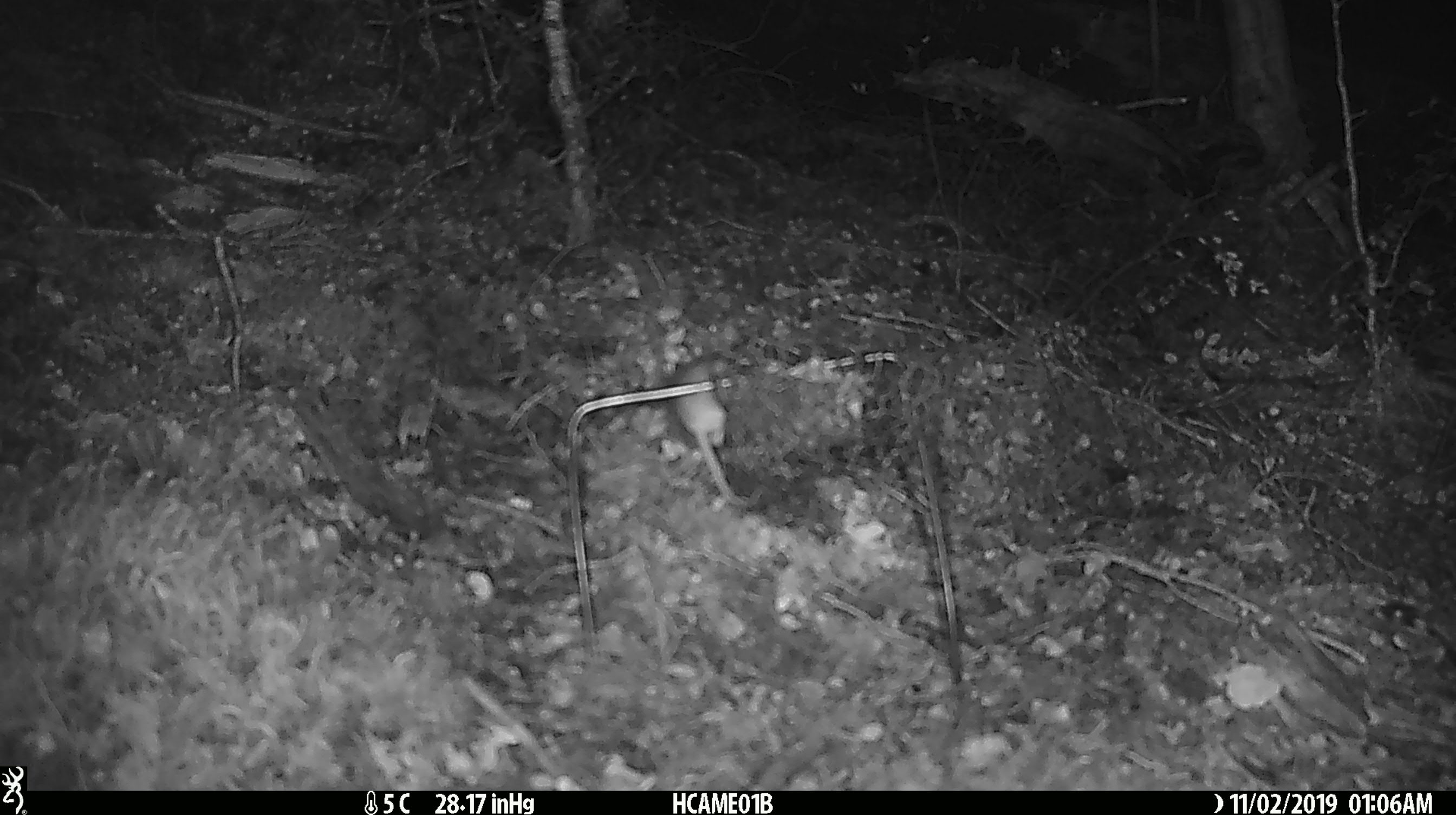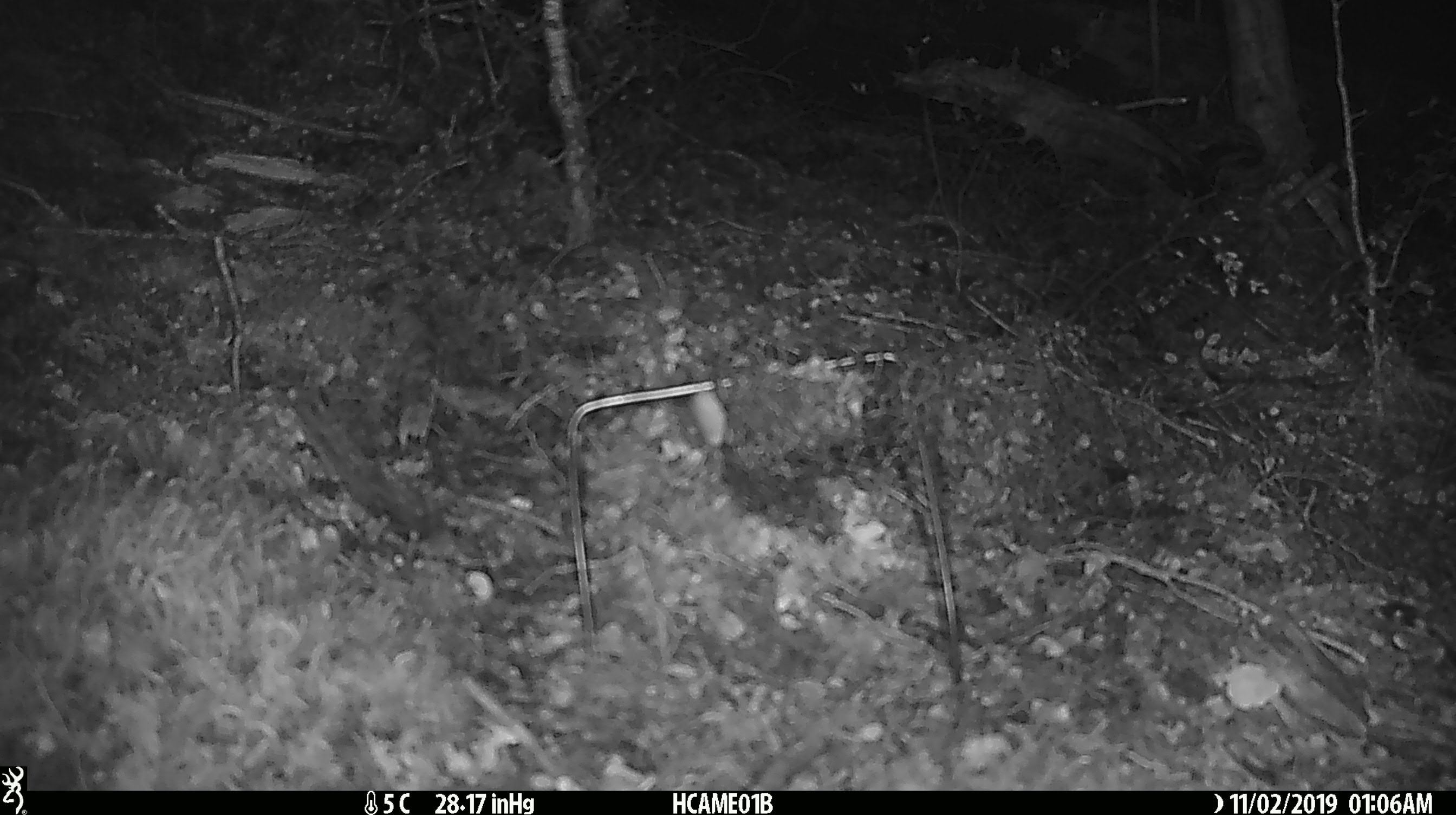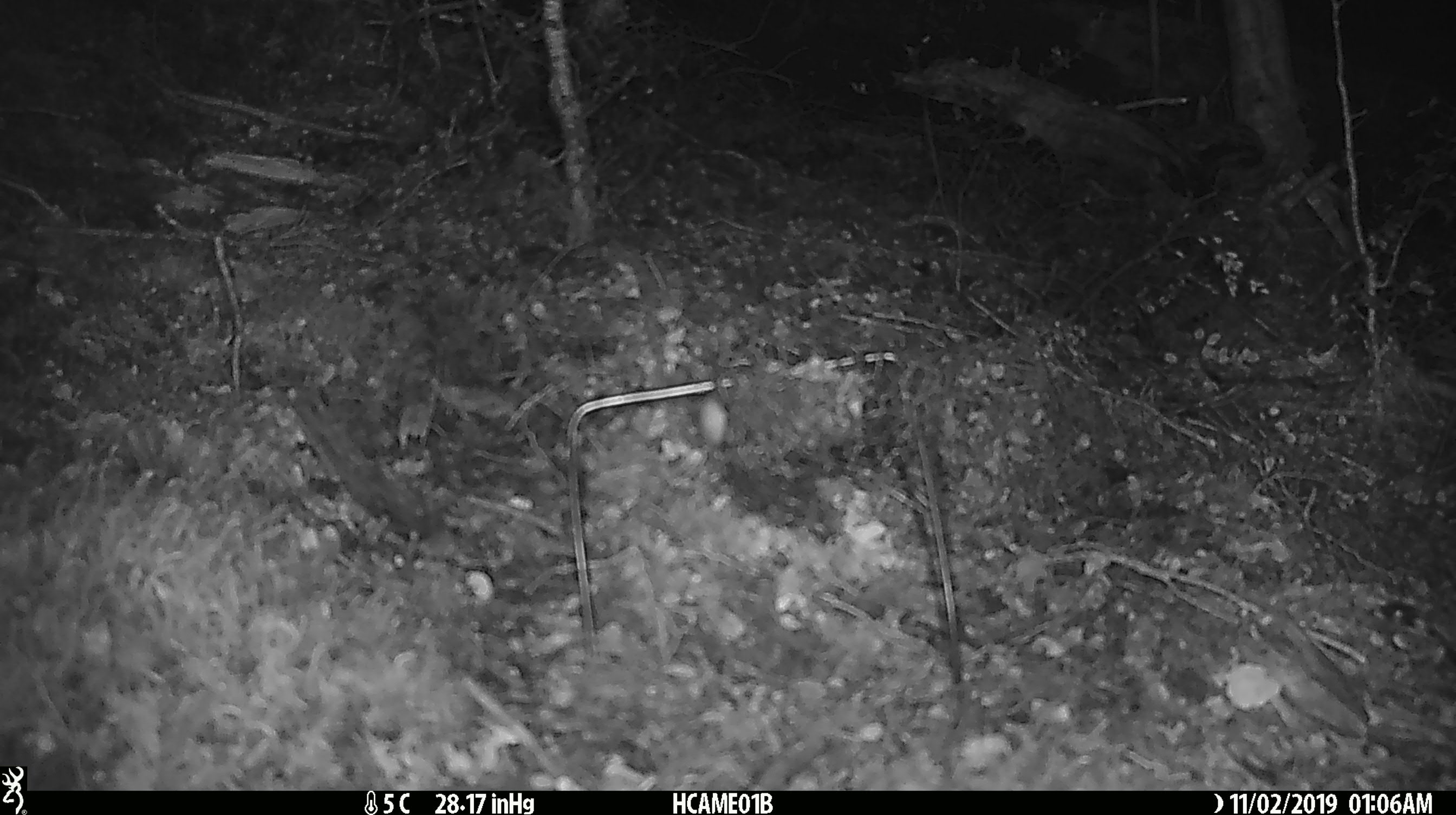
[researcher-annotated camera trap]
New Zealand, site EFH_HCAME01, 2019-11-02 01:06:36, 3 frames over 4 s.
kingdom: Animalia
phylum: Chordata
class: Mammalia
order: Rodentia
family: Muridae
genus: Mus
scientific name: Mus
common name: mouse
Mouse (Mus).